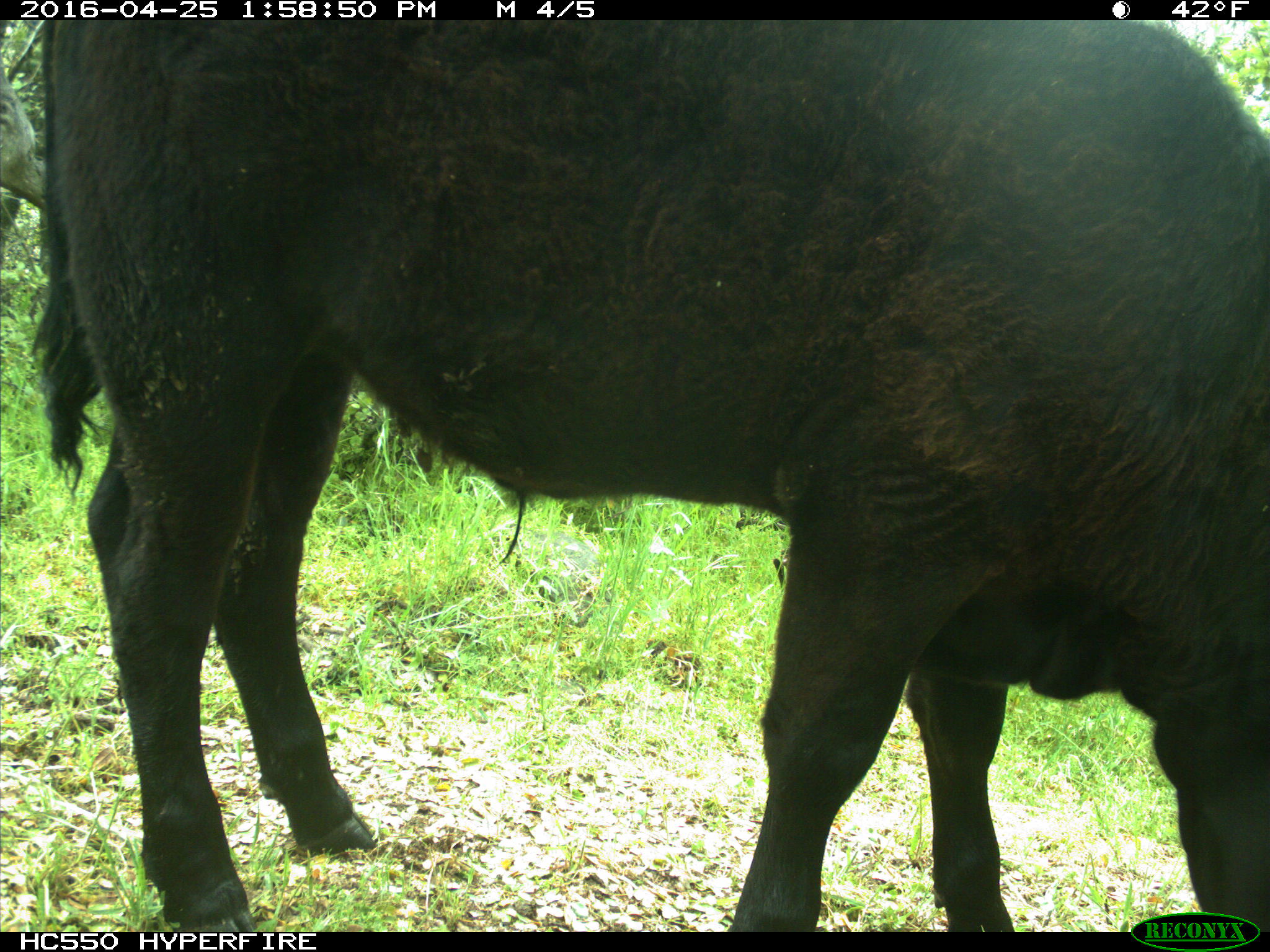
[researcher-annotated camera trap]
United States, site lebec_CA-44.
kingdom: Animalia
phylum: Chordata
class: Mammalia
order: Artiodactyla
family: Bovidae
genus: Bos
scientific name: Bos taurus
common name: domestic cow